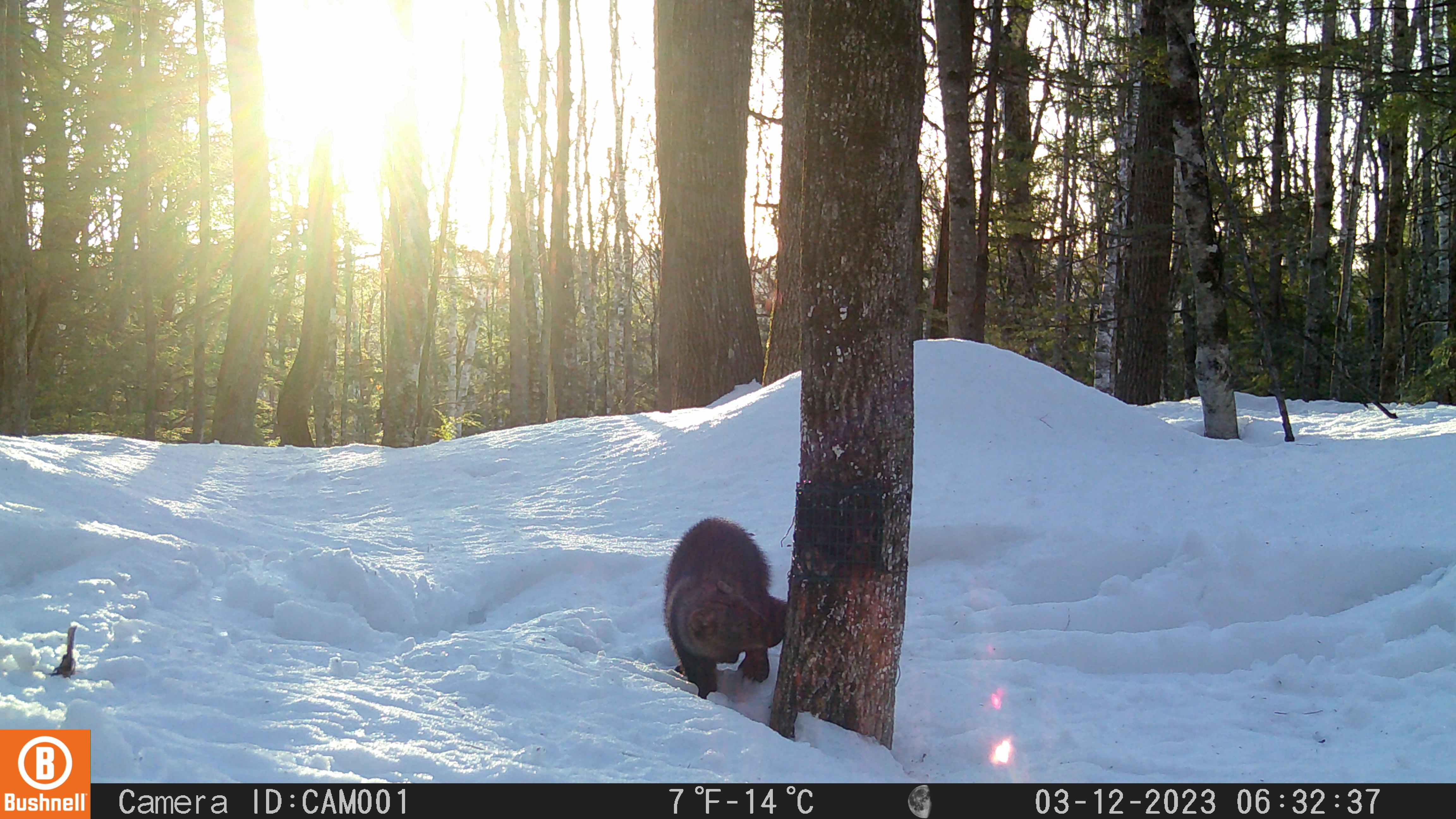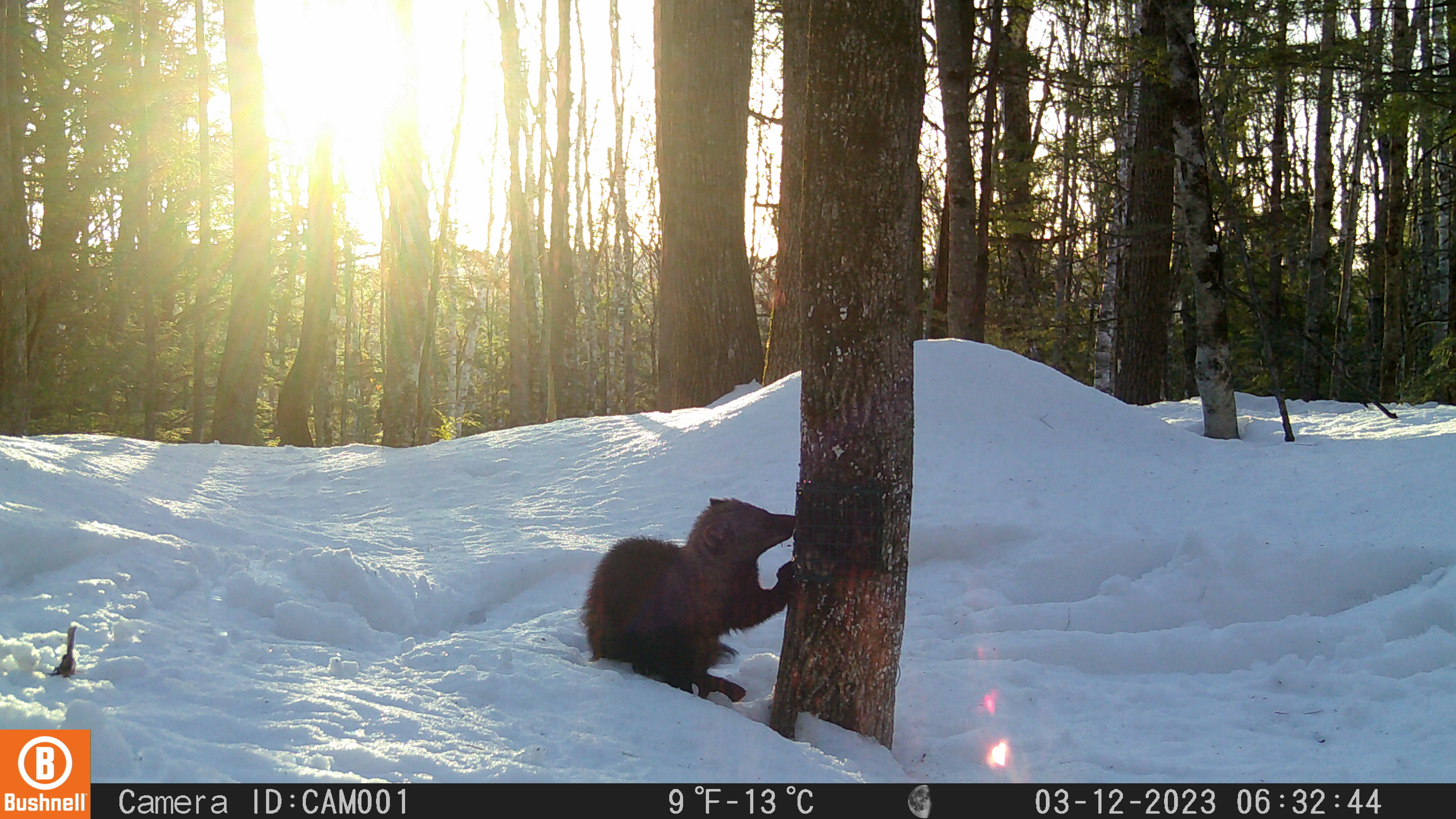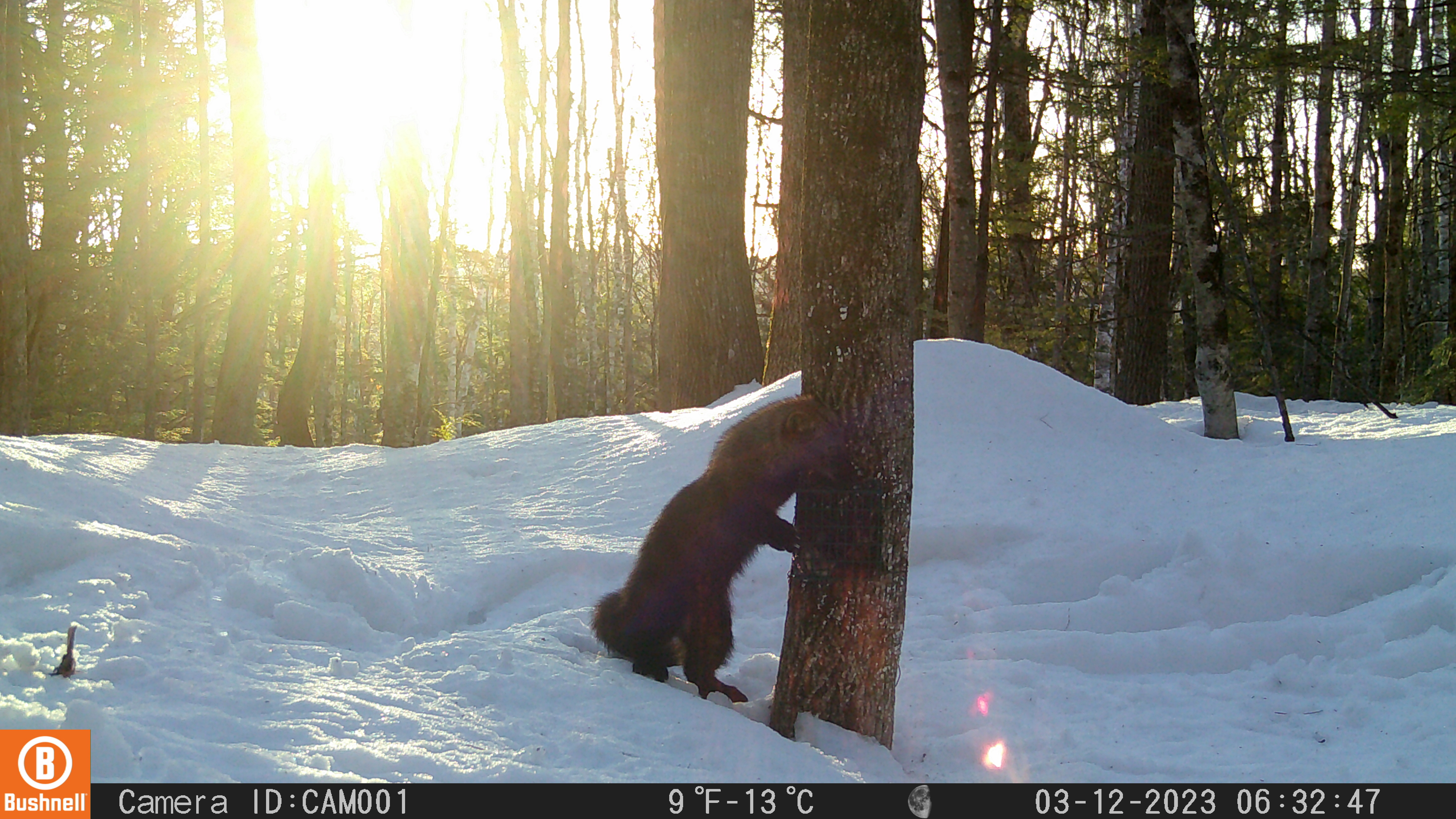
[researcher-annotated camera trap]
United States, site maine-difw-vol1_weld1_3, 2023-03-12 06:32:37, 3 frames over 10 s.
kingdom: Animalia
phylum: Chordata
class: Mammalia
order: Carnivora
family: Mustelidae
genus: Pekania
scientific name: Pekania pennanti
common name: fisher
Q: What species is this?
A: Fisher (Pekania pennanti).